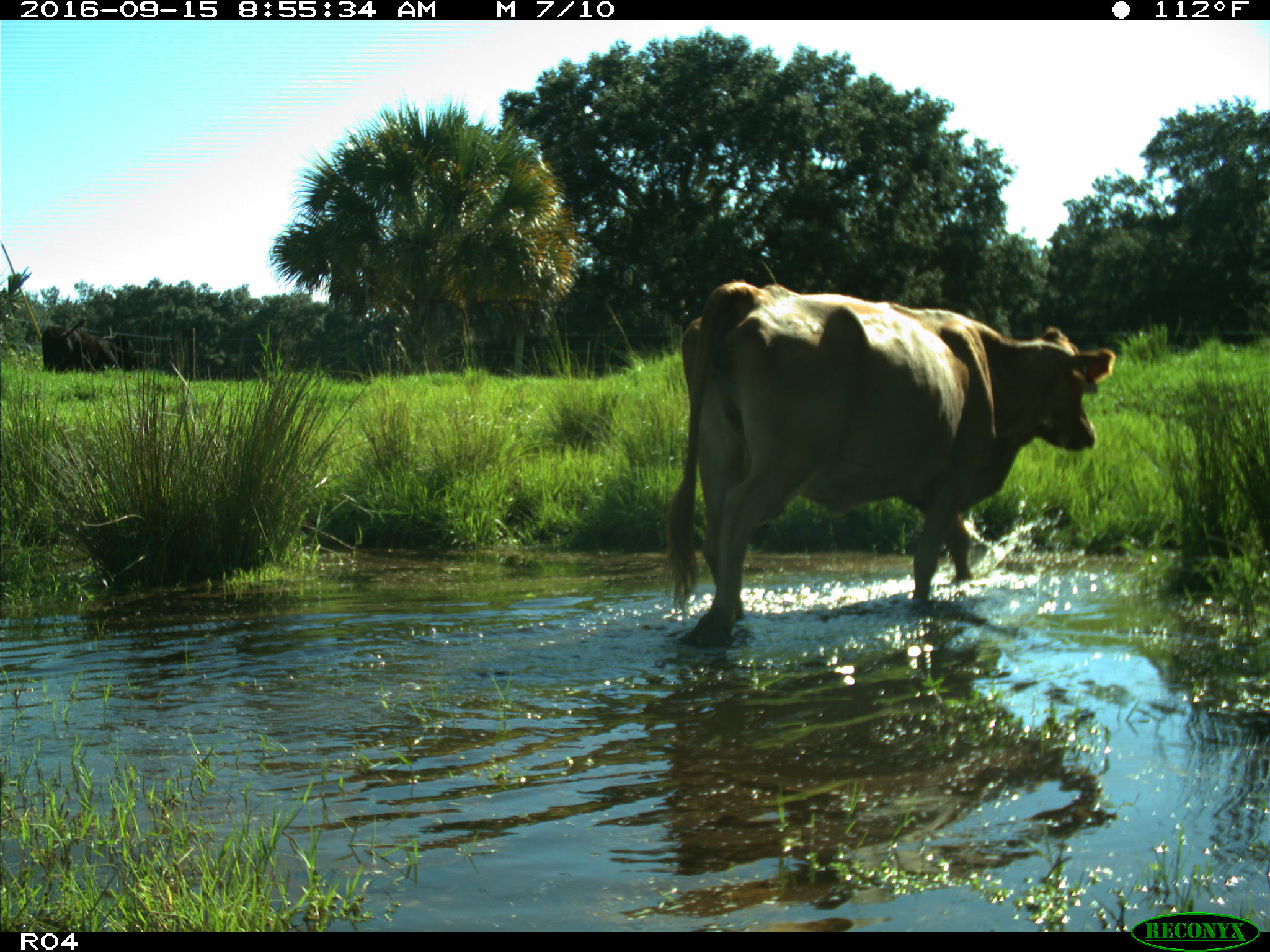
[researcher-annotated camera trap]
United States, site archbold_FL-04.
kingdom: Animalia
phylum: Chordata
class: Mammalia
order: Artiodactyla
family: Bovidae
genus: Bos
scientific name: Bos taurus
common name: domestic cow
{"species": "Bos taurus (domestic cow)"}